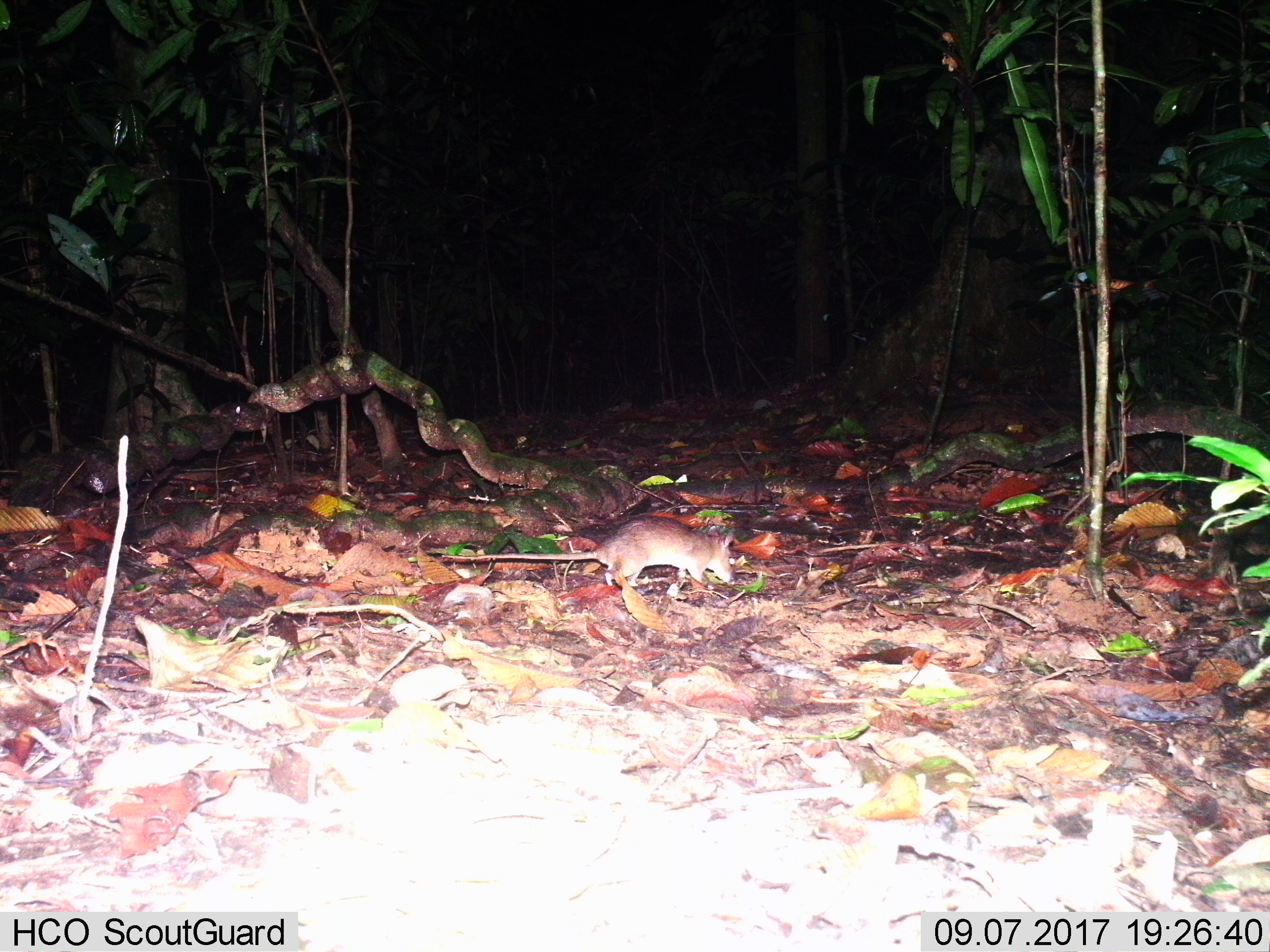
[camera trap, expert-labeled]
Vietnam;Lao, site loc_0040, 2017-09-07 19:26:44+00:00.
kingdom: Animalia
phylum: Chordata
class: Mammalia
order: Rodentia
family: Muridae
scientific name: Muridae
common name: old-world mice and rats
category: unidentified murid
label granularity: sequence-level